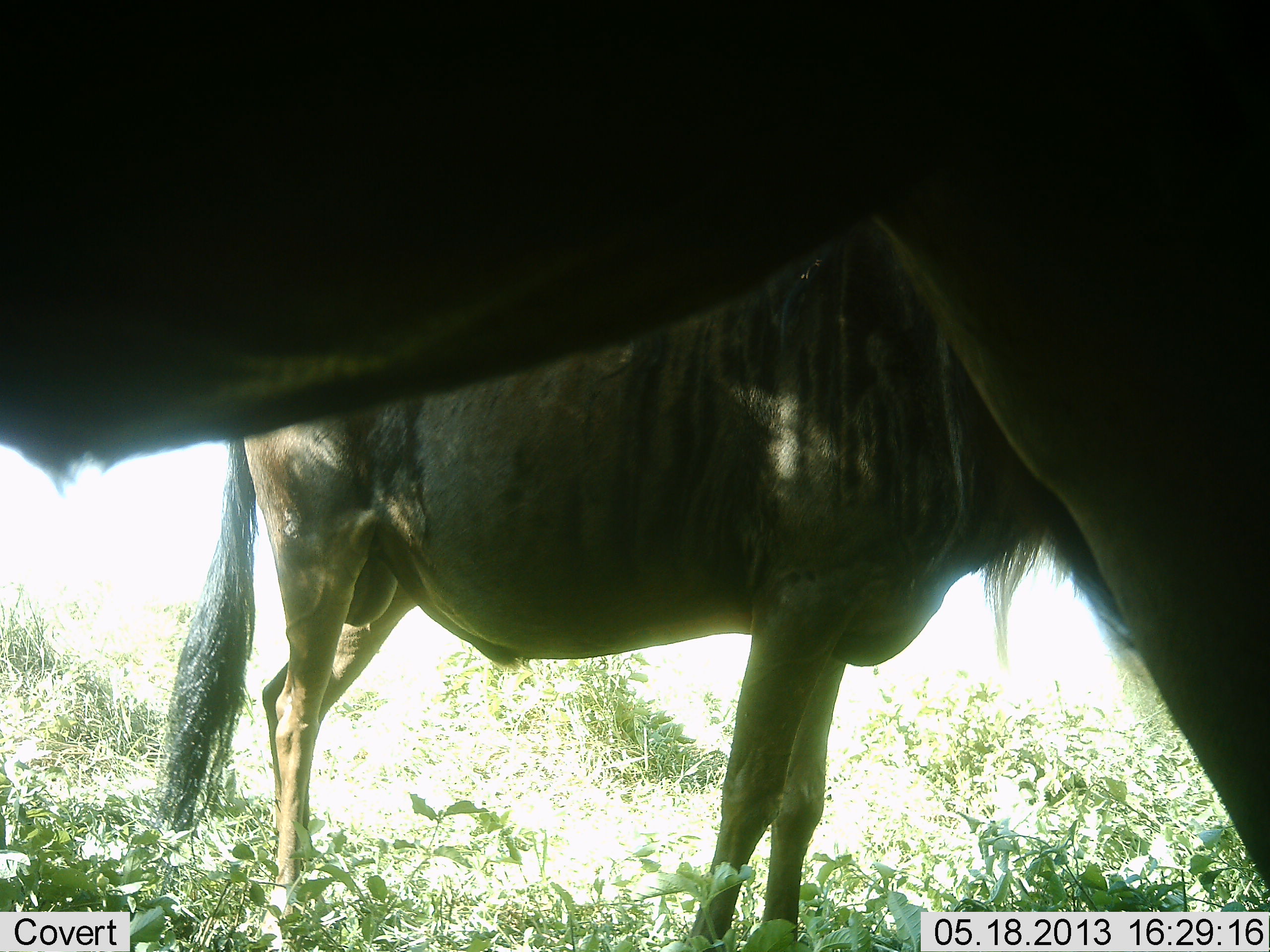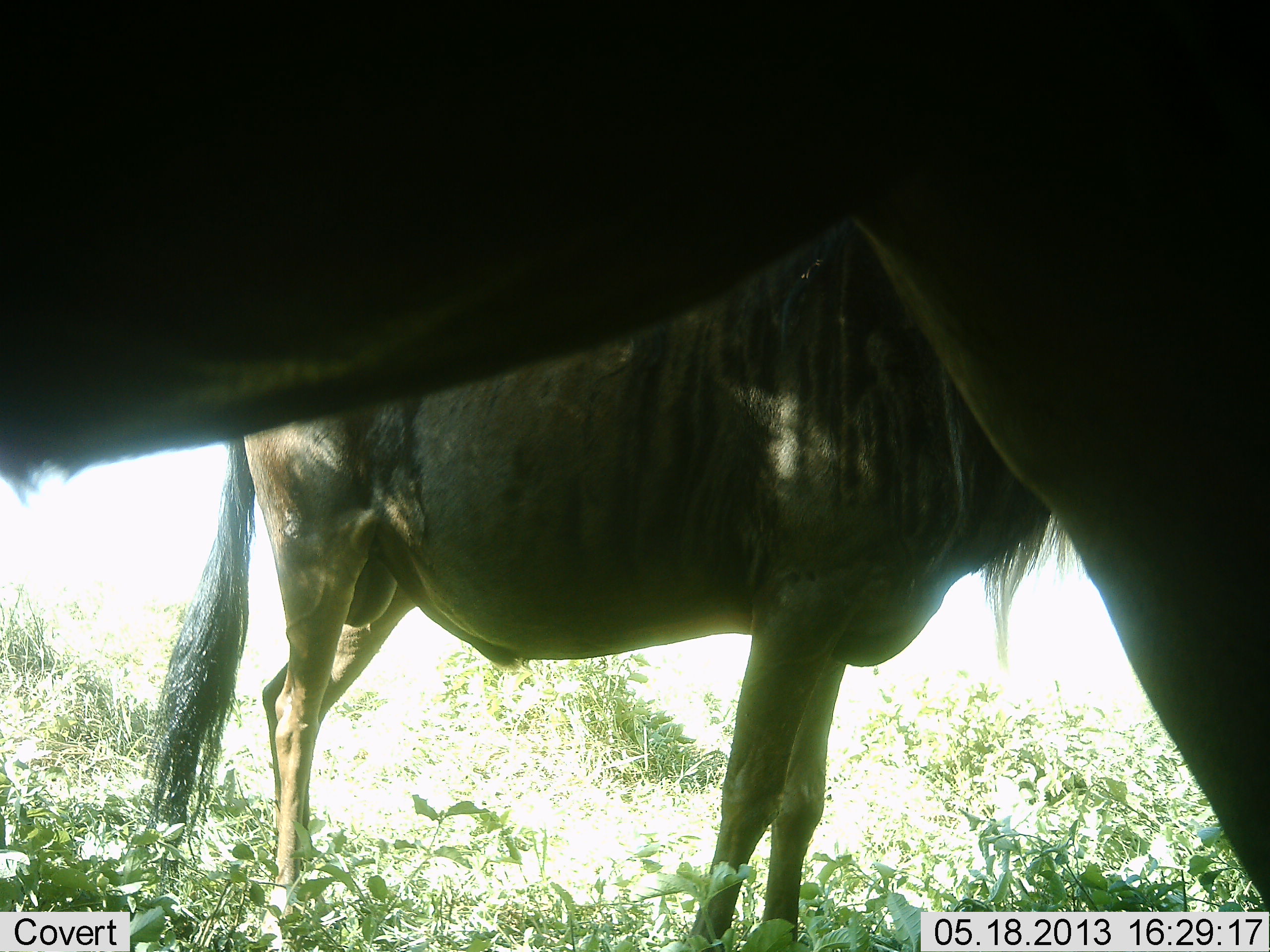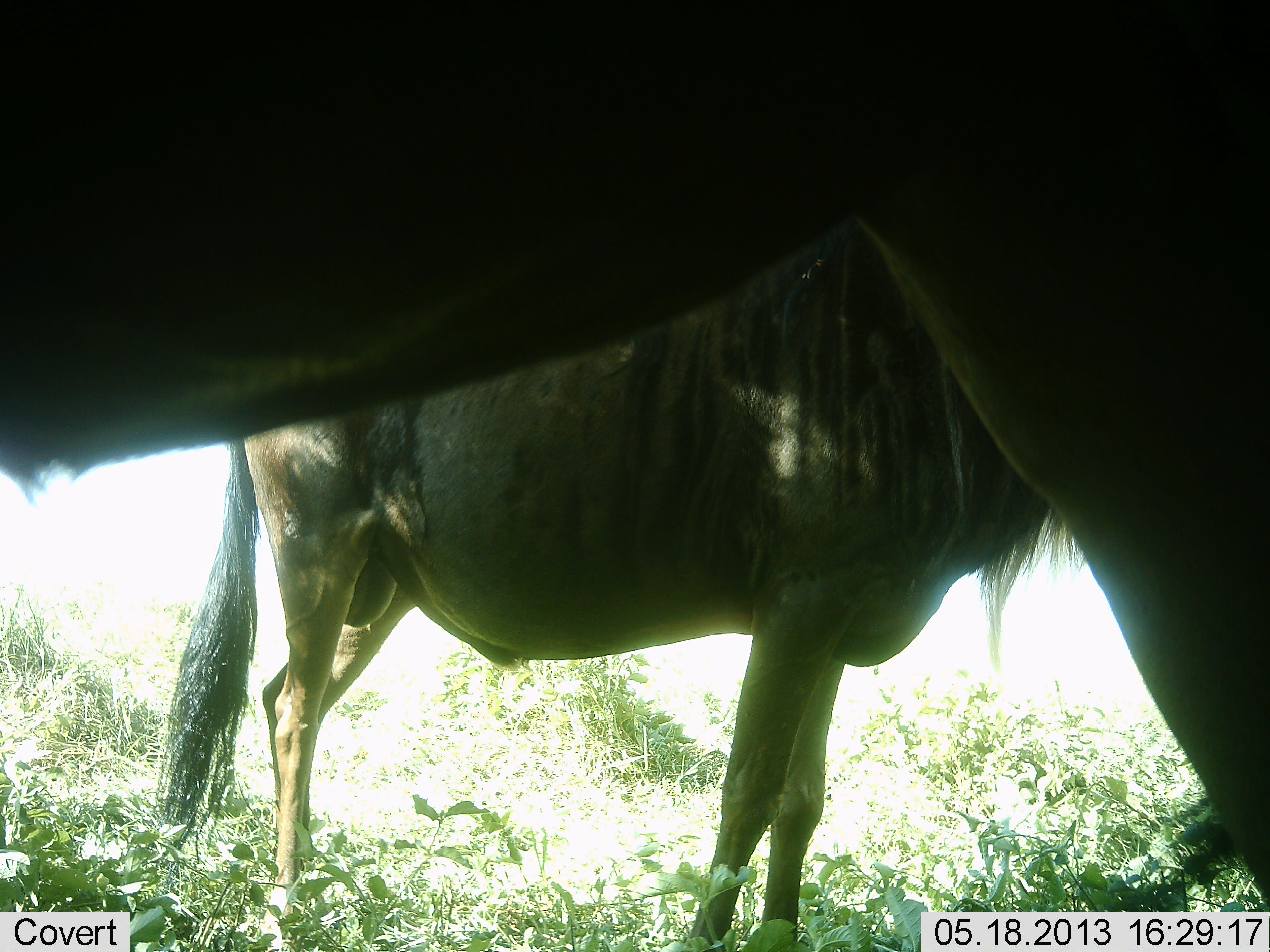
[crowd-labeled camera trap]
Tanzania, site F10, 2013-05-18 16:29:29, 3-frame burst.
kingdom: Animalia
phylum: Chordata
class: Mammalia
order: Artiodactyla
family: Bovidae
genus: Connochaetes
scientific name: Connochaetes taurinus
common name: blue wildebeest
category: wildebeest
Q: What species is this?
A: Wildebeest (blue wildebeest) (Connochaetes taurinus).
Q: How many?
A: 2.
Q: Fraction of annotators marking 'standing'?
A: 100%.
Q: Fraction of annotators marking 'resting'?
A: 6%.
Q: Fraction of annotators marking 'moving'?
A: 0%.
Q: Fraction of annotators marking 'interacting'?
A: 0%.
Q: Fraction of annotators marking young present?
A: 0%.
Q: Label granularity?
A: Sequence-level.